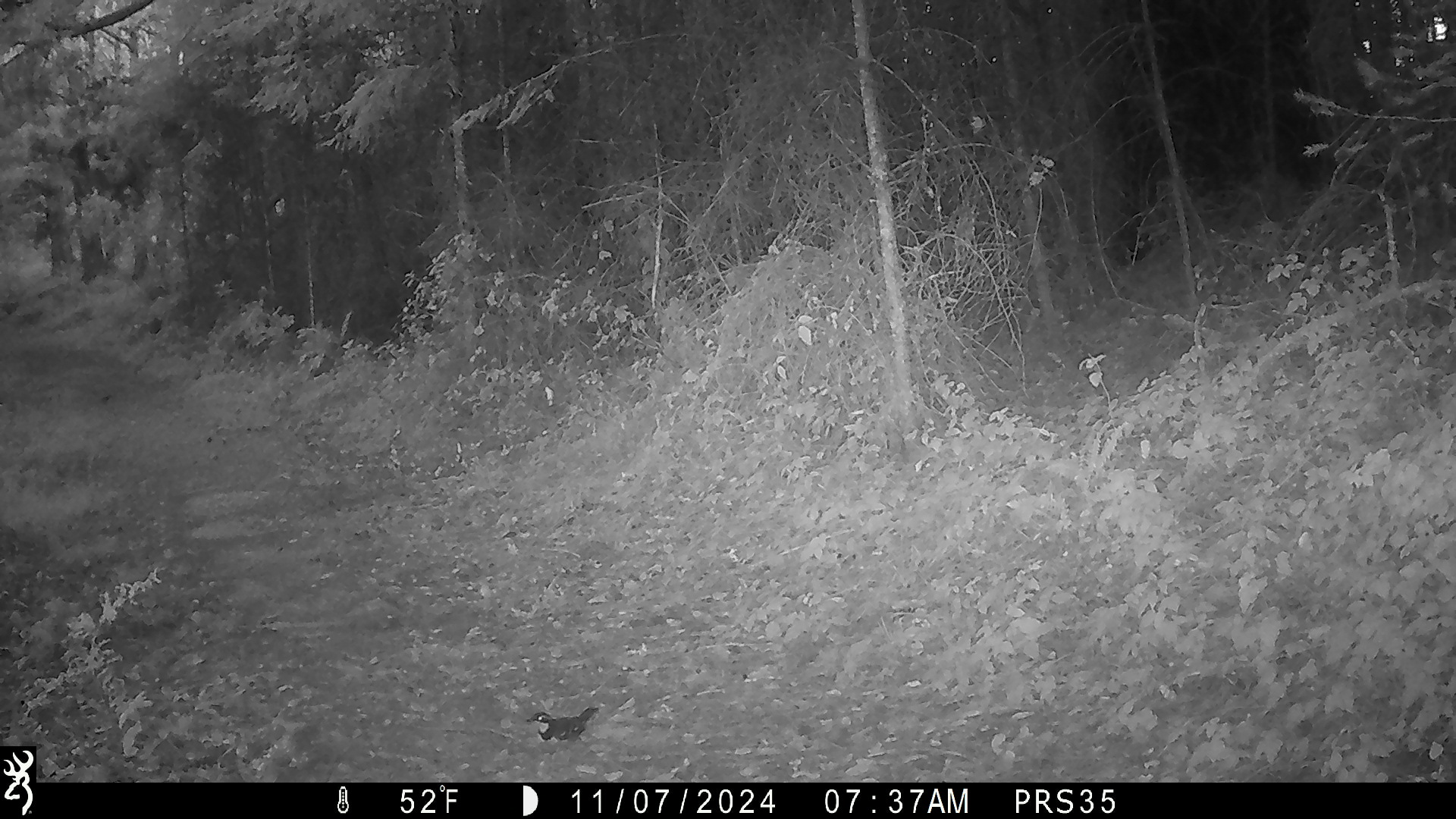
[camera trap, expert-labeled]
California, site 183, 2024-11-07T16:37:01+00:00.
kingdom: Animalia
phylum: Chordata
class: Aves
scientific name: Aves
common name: bird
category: unknown bird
Unknown bird (bird) (Aves).